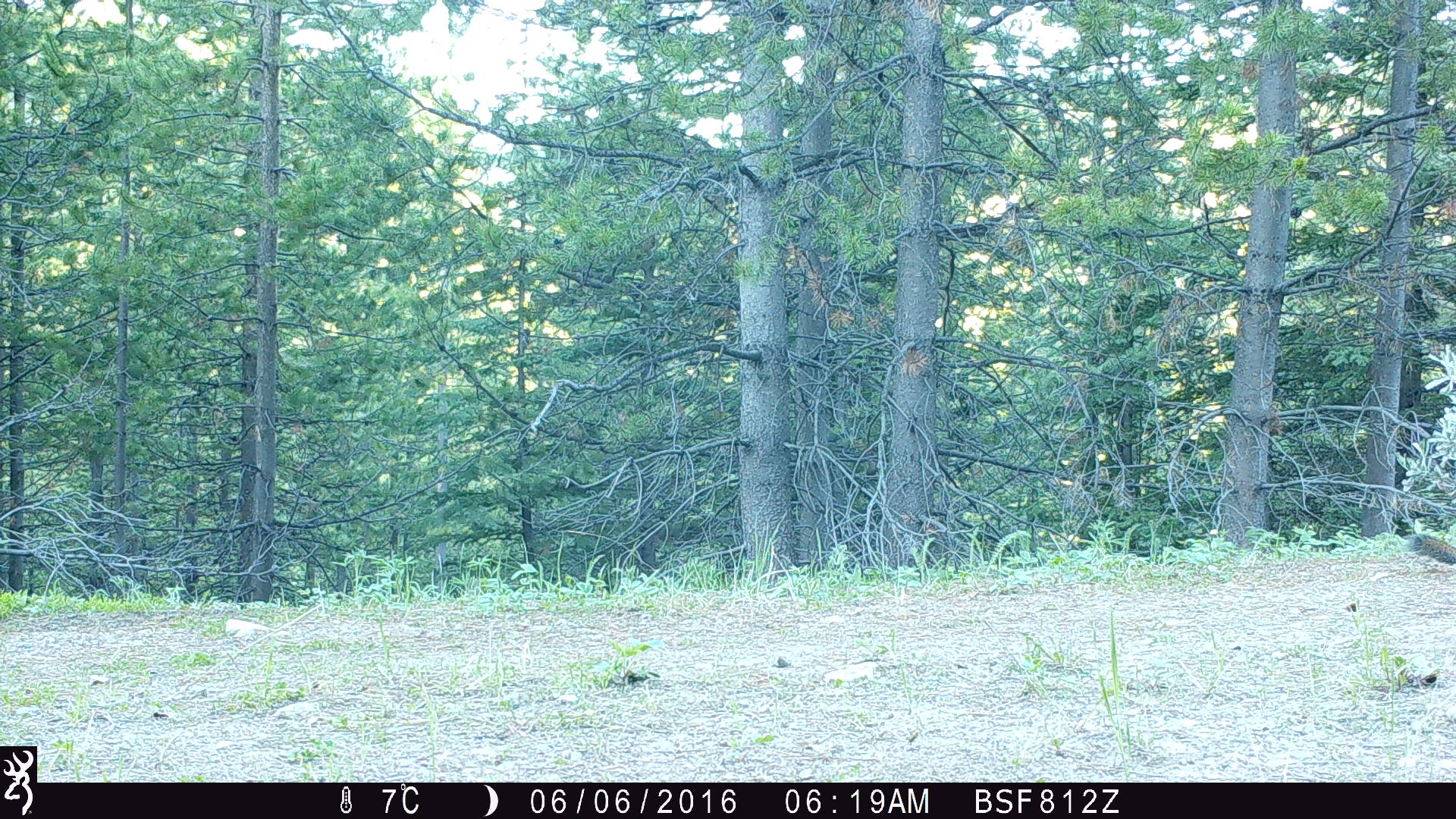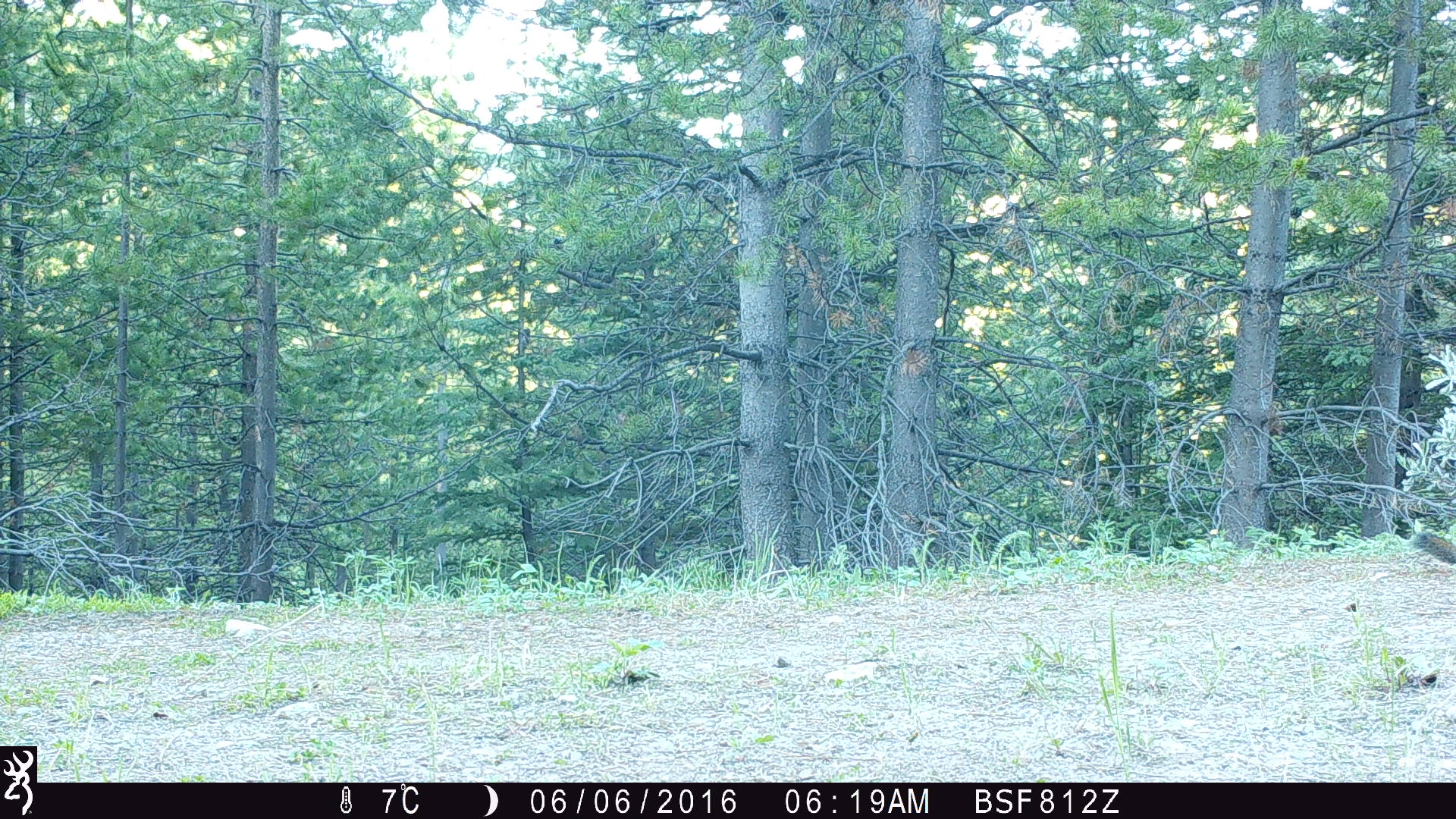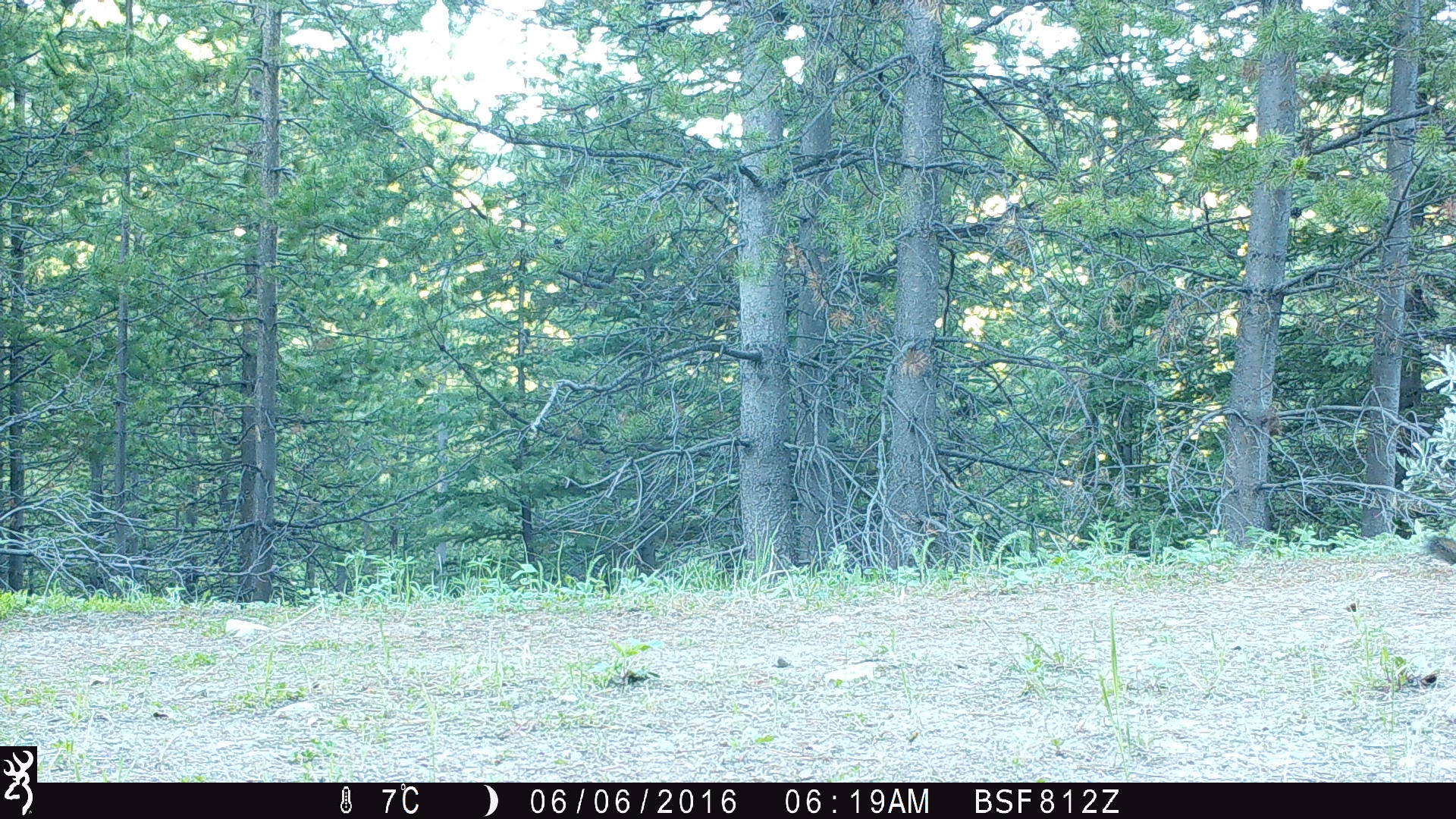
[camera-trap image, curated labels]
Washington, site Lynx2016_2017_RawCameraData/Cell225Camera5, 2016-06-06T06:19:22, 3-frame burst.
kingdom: Animalia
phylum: Chordata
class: Mammalia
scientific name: Mammalia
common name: small mammal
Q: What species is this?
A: Small mammal (Mammalia).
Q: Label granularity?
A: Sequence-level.